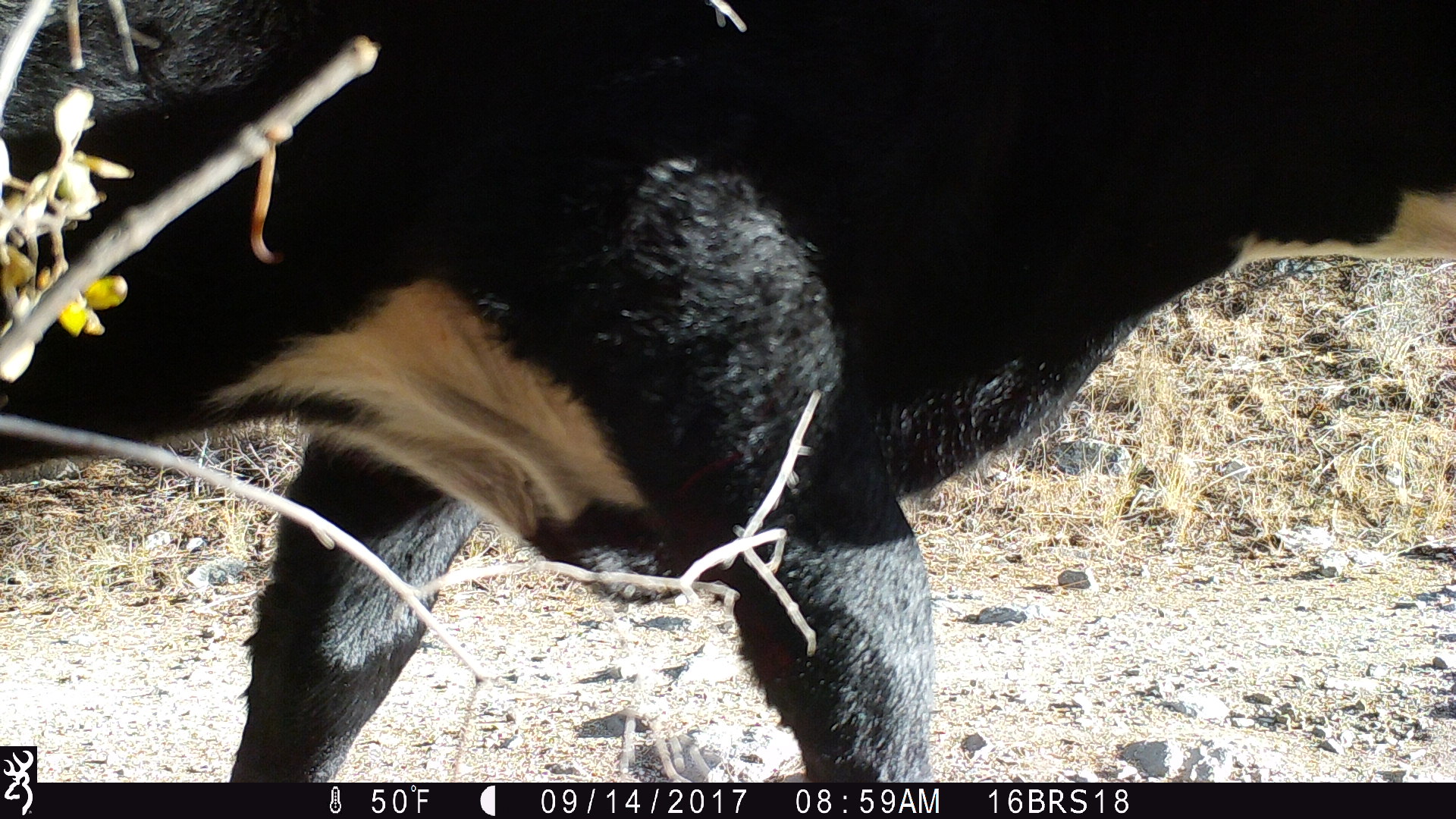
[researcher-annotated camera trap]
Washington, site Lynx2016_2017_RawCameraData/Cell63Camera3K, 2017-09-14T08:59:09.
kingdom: Animalia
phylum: Chordata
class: Mammalia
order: Artiodactyla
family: Bovidae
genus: Bos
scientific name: Bos taurus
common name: domestic cattle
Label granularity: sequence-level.